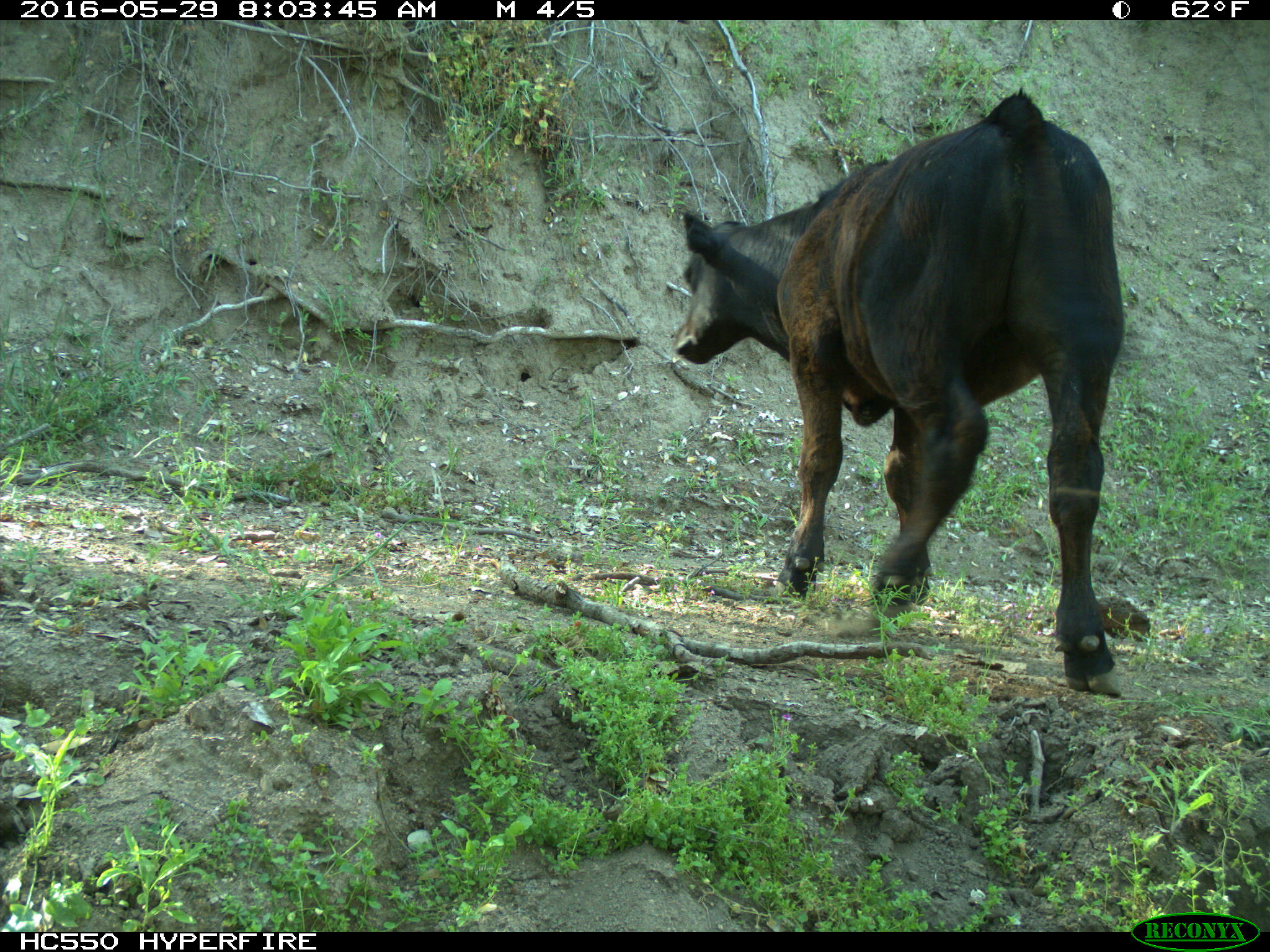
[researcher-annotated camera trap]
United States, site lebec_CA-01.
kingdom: Animalia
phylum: Chordata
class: Mammalia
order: Artiodactyla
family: Bovidae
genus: Bos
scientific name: Bos taurus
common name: domestic cow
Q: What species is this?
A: Bos taurus (domestic cow).